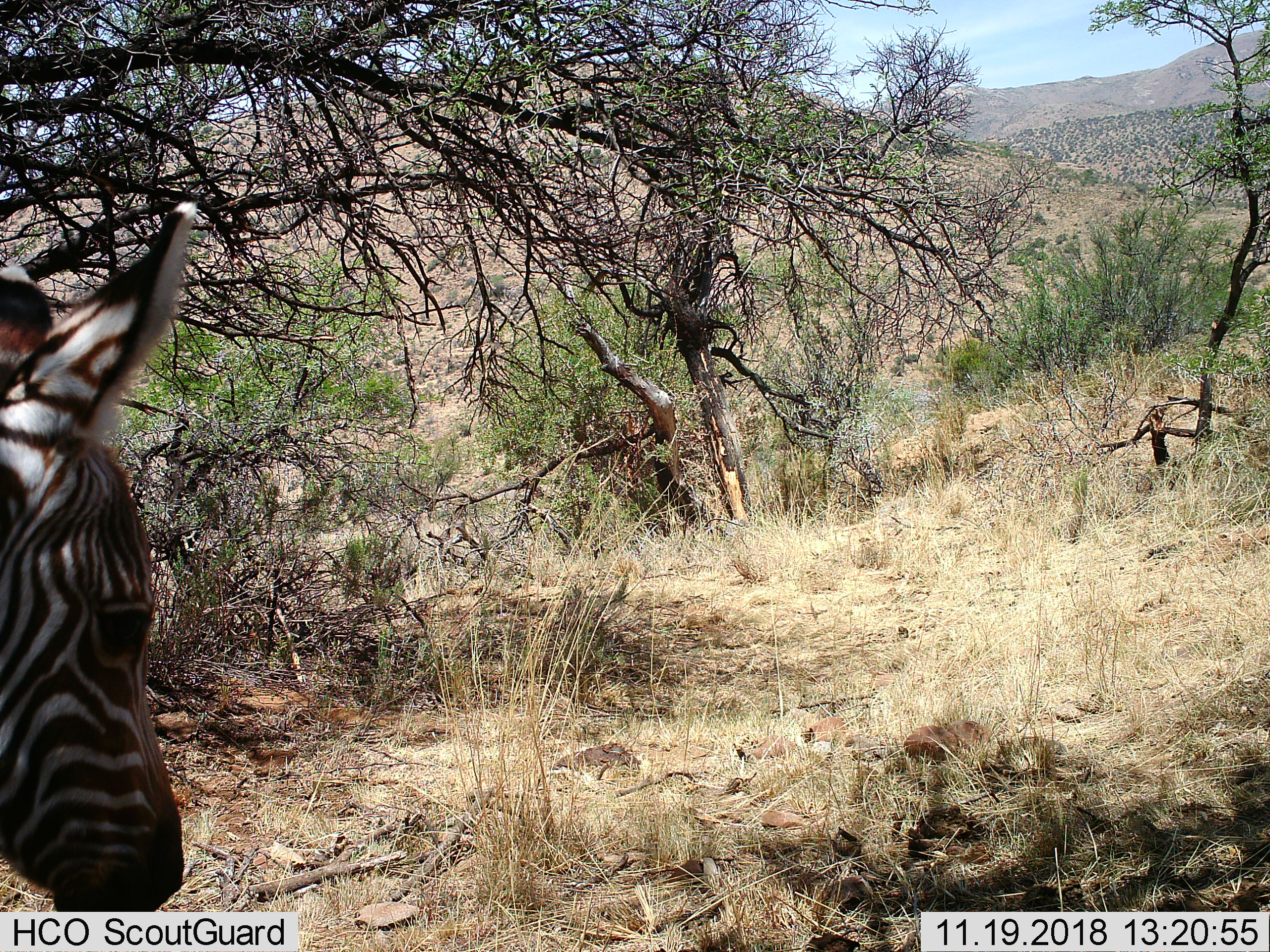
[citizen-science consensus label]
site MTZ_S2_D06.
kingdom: Animalia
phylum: Chordata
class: Mammalia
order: Perissodactyla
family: Equidae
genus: Equus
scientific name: Equus zebra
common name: mountain zebra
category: zebramountain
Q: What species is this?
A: Zebramountain (mountain zebra) (Equus zebra).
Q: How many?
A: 1.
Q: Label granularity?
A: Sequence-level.